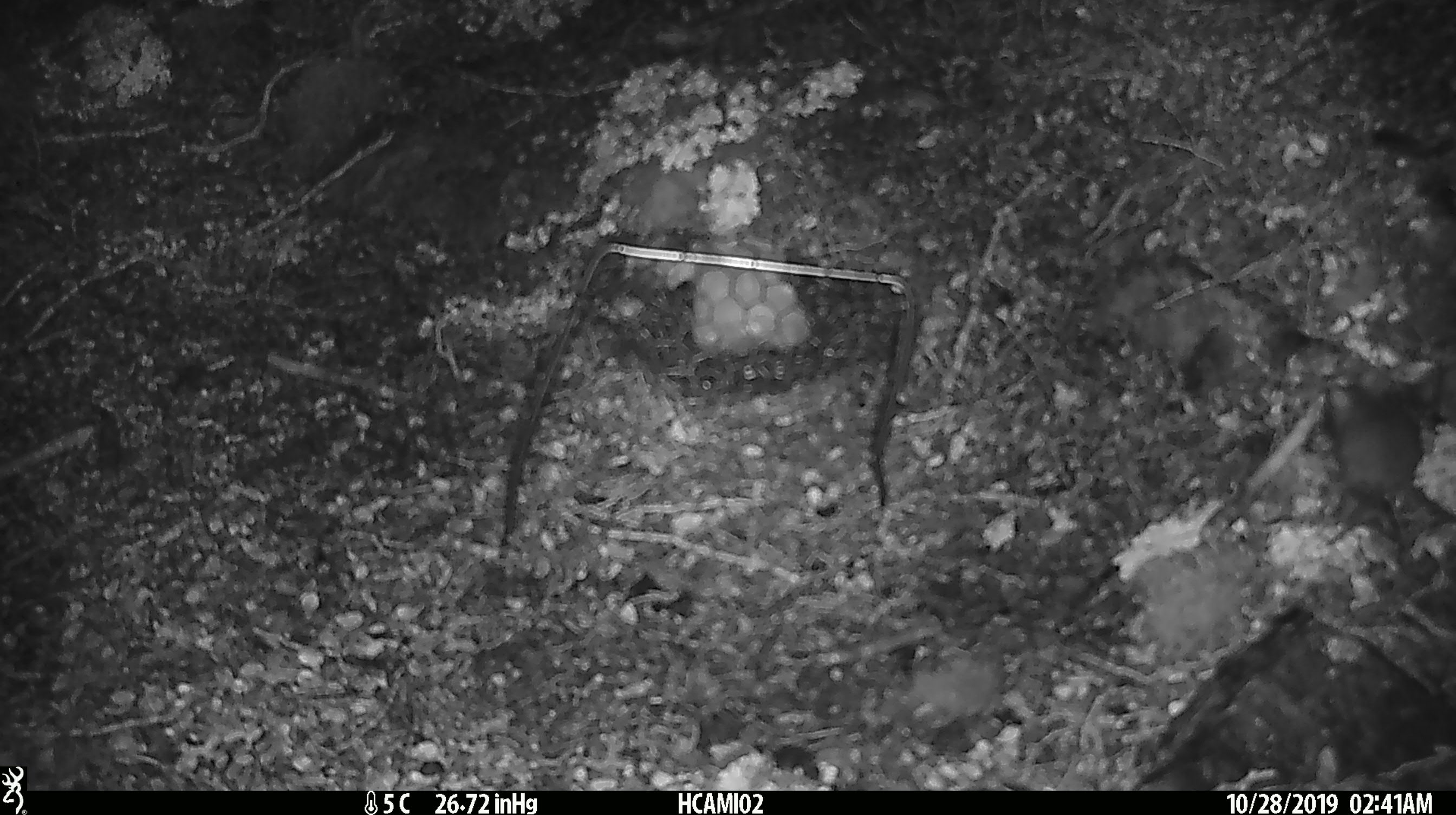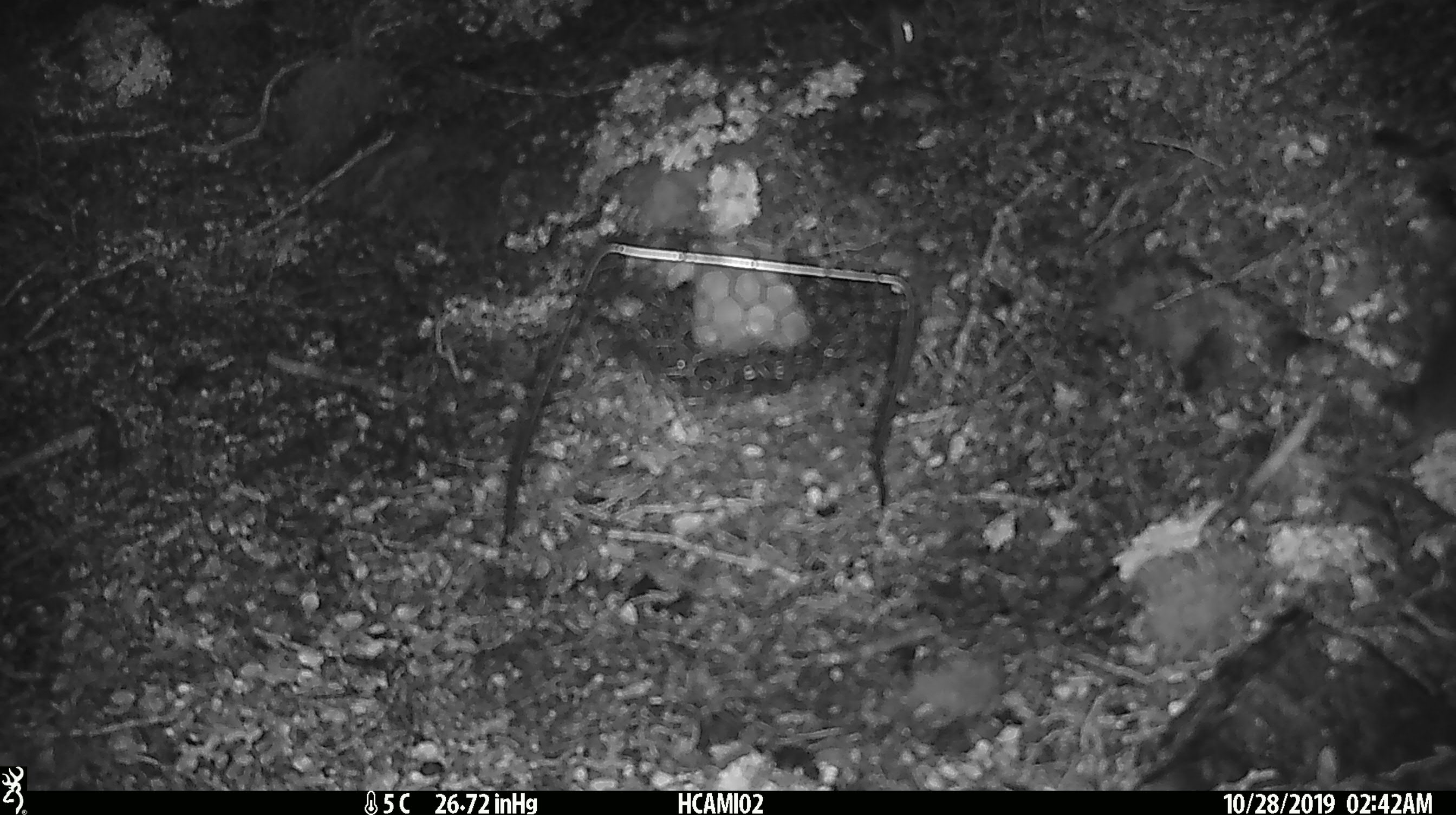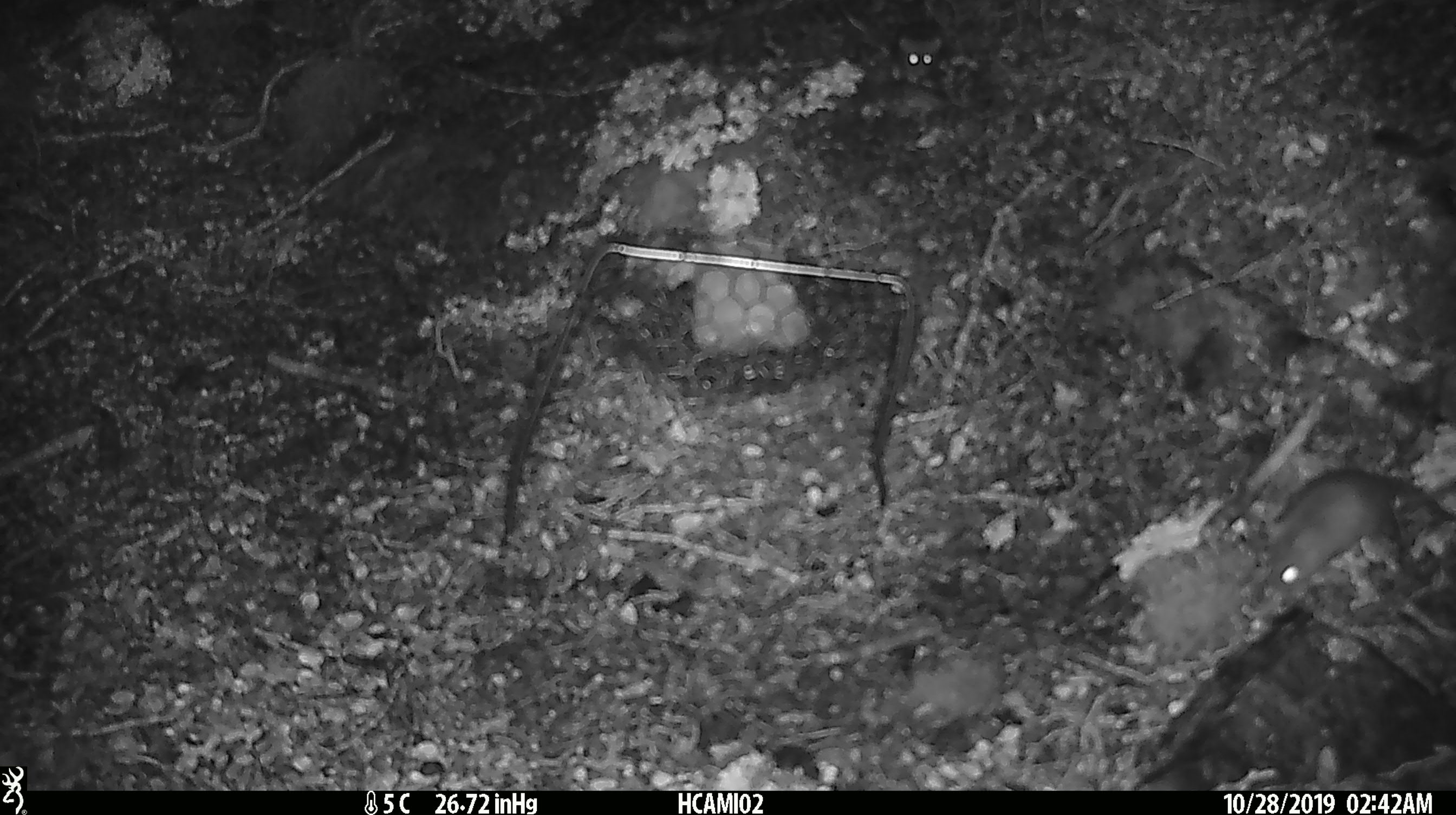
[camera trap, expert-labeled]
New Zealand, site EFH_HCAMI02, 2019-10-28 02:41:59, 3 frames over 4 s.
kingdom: Animalia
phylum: Chordata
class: Mammalia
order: Rodentia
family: Muridae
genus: Mus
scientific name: Mus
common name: mouse